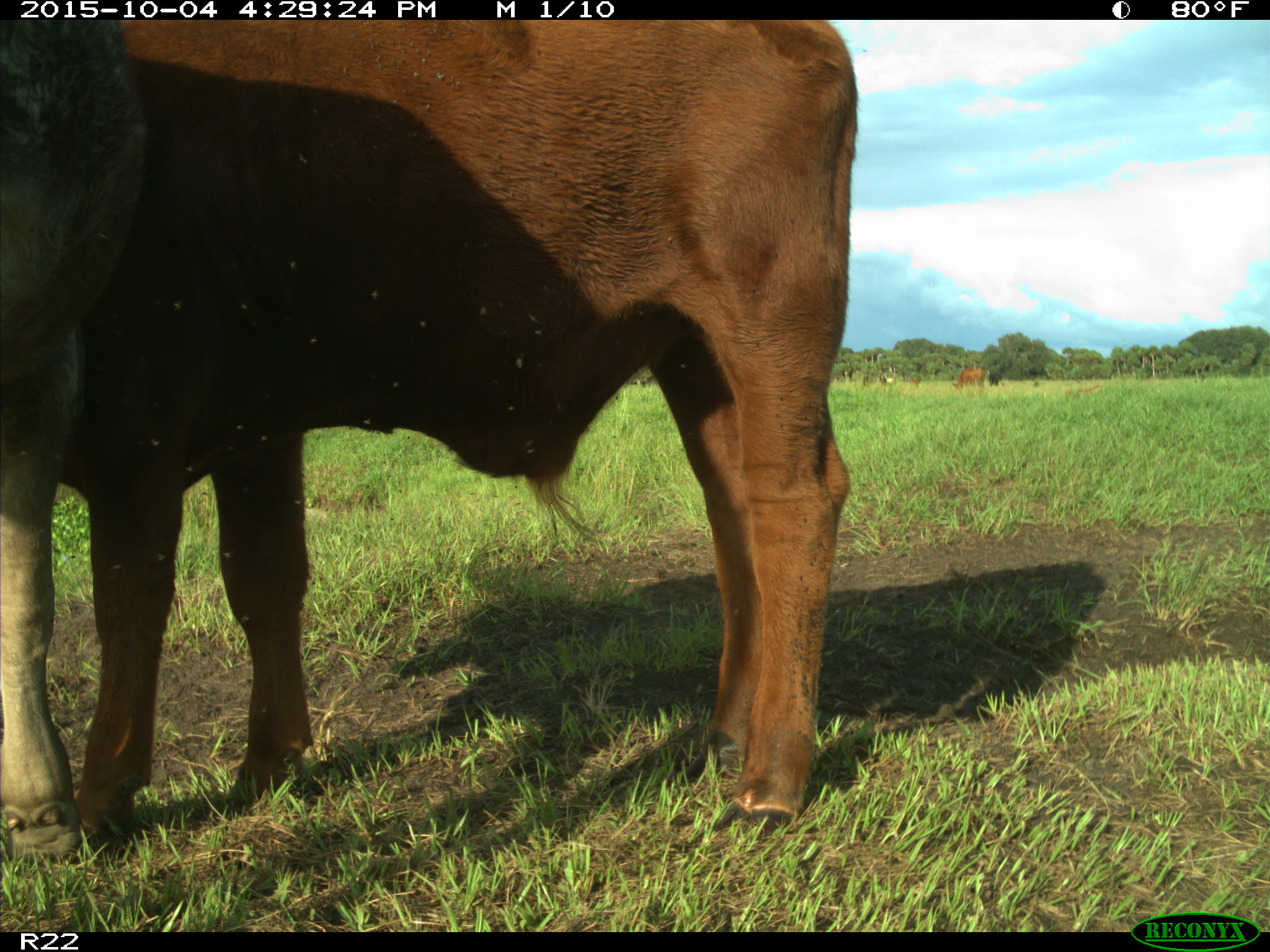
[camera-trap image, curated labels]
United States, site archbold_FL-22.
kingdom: Animalia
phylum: Chordata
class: Mammalia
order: Artiodactyla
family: Bovidae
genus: Bos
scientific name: Bos taurus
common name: domestic cow